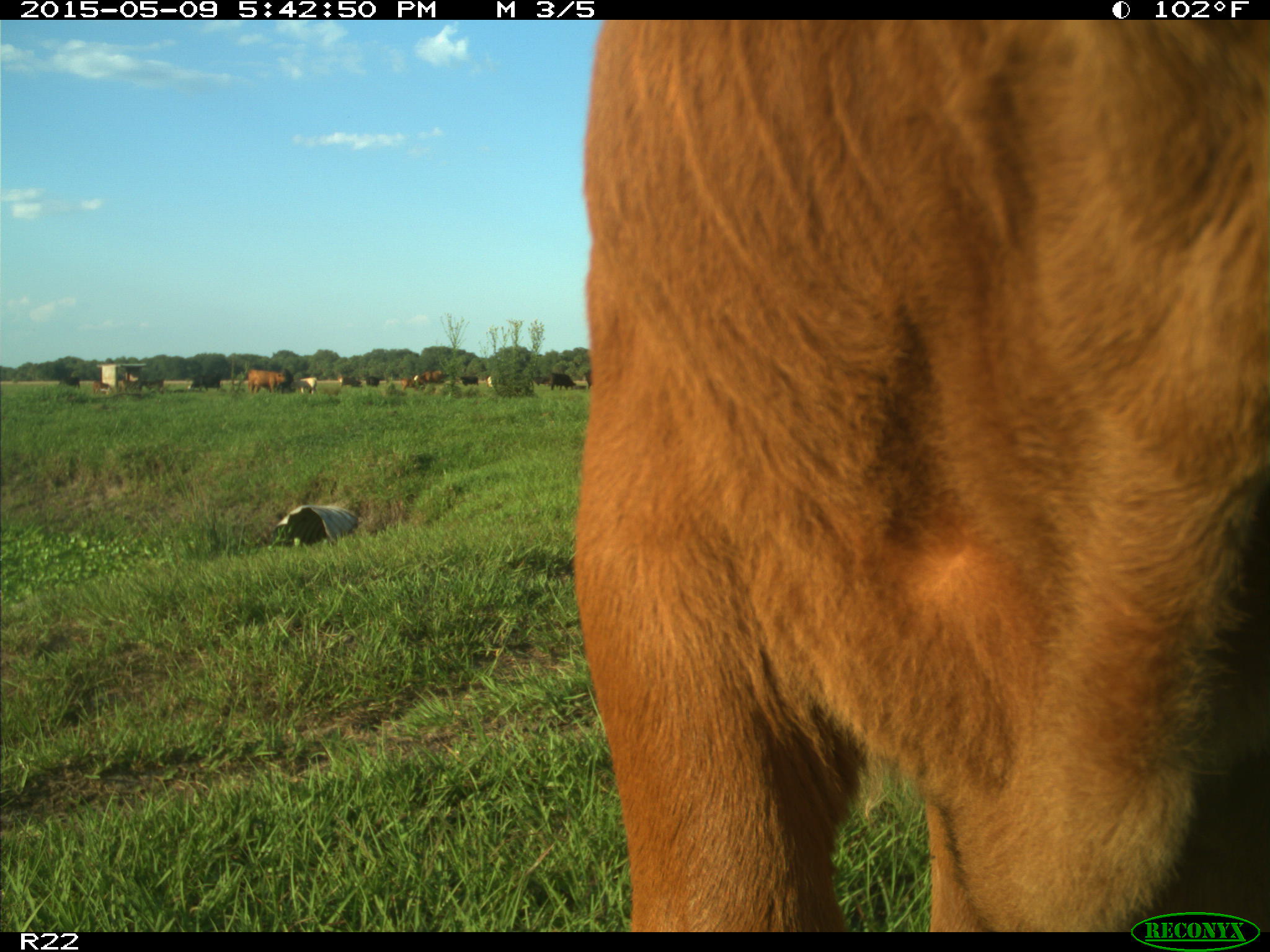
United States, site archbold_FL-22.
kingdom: Animalia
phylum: Chordata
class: Mammalia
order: Artiodactyla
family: Bovidae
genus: Bos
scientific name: Bos taurus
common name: domestic cow